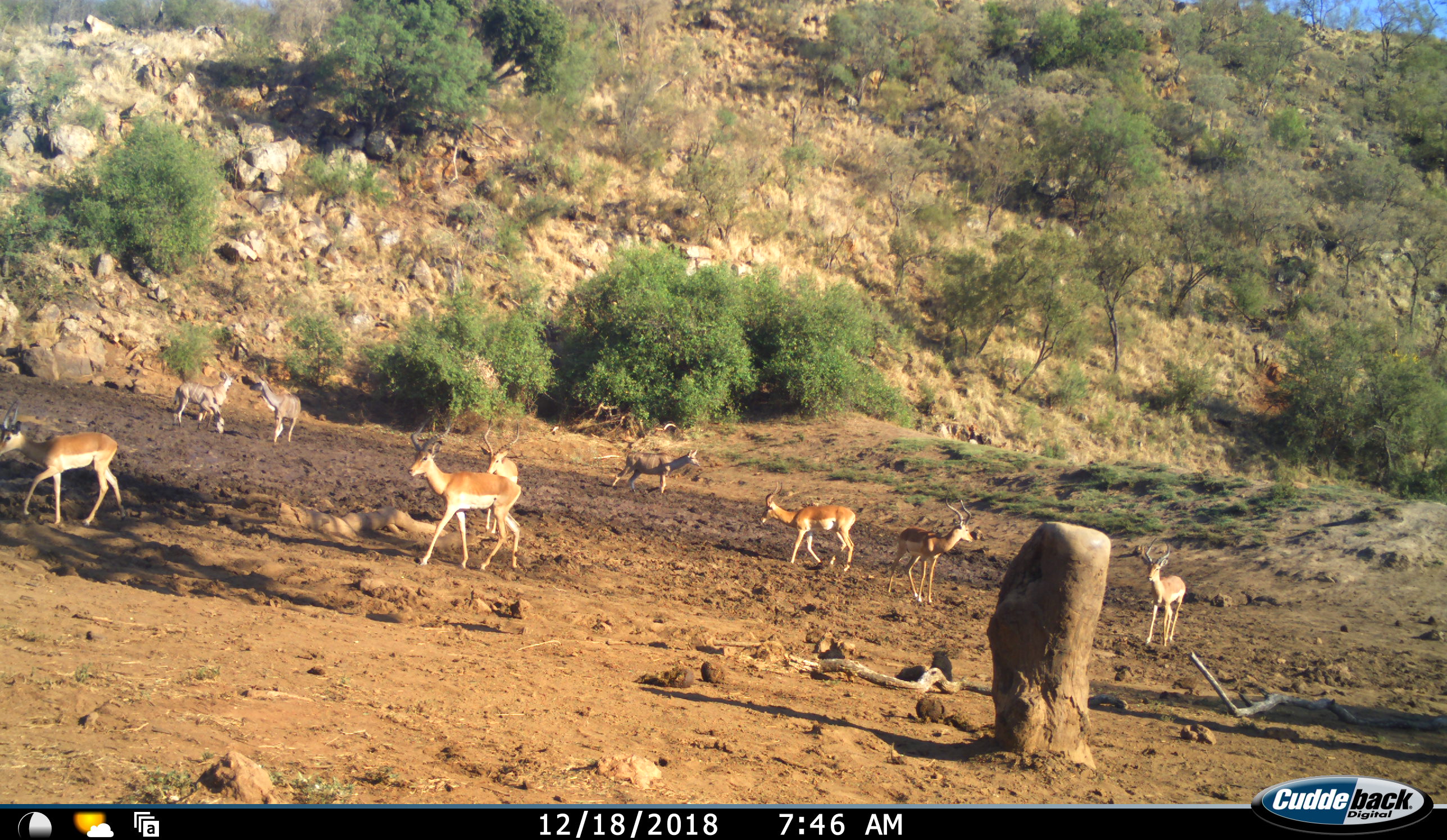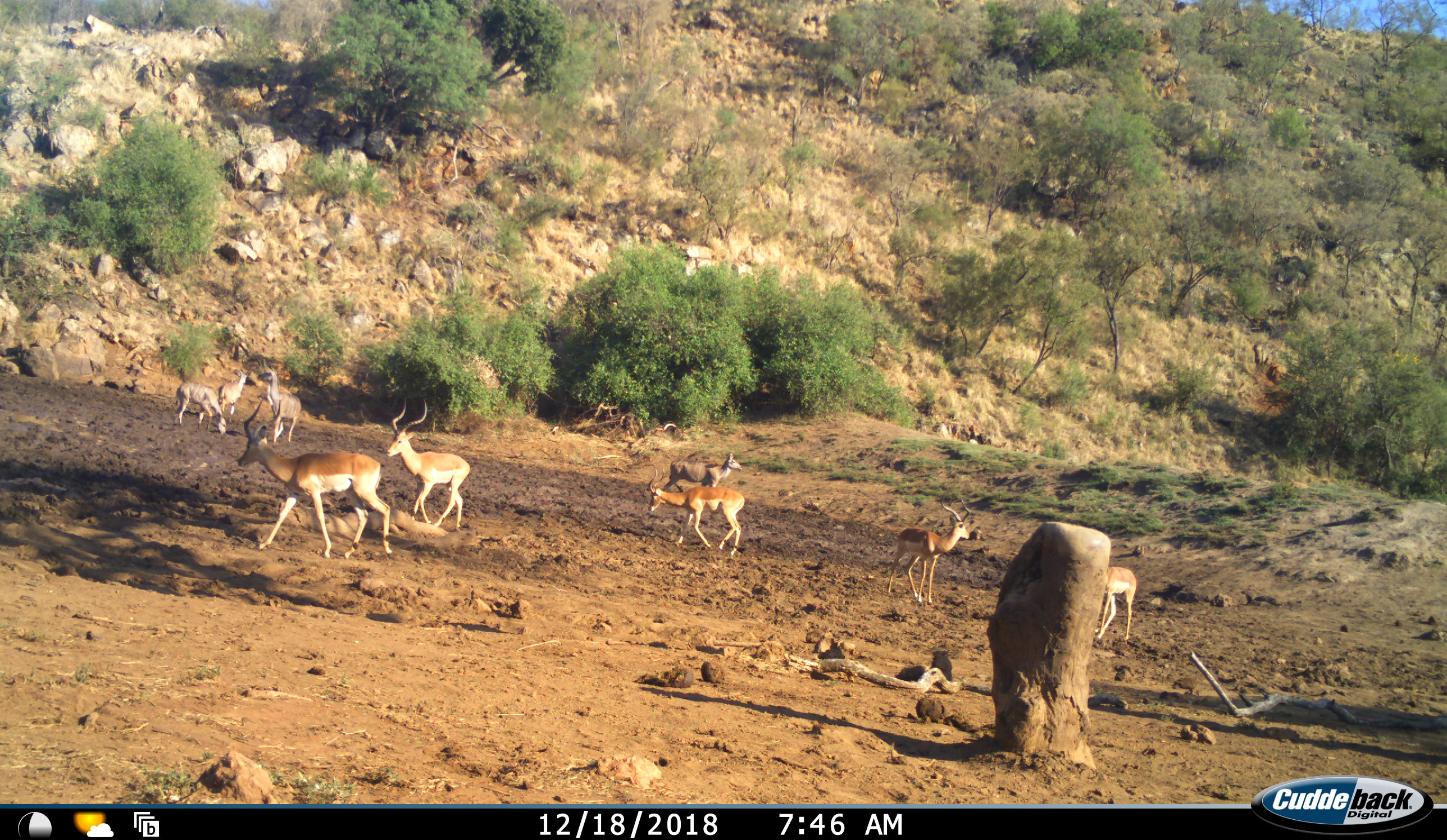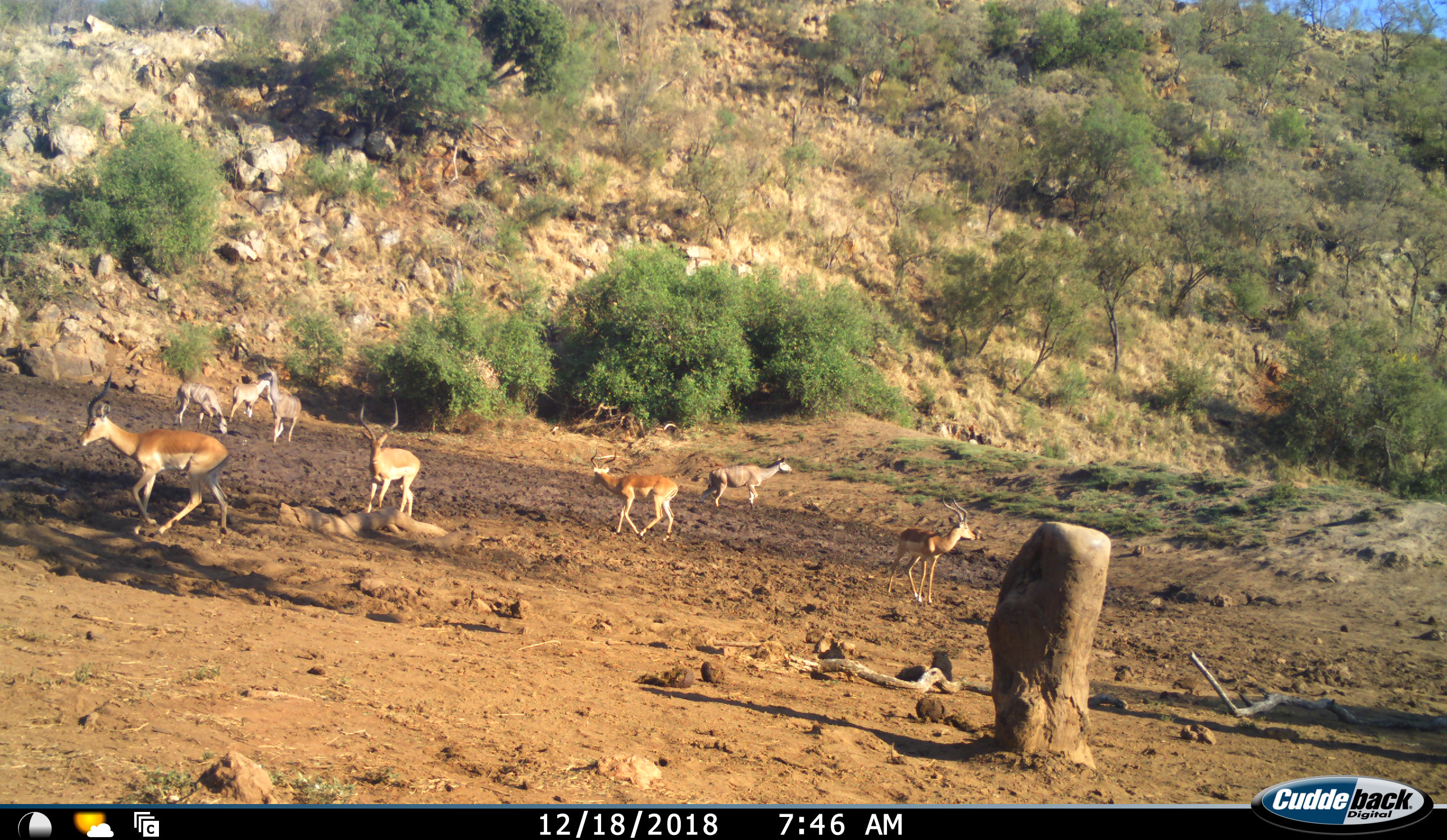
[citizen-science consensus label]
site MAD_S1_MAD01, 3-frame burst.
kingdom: Animalia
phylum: Chordata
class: Mammalia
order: Artiodactyla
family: Bovidae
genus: Aepyceros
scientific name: Aepyceros melampus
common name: impala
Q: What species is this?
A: Impala (Aepyceros melampus).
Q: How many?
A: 6.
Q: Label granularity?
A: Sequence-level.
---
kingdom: Animalia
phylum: Chordata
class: Mammalia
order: Artiodactyla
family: Bovidae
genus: Tragelaphus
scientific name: Tragelaphus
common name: kudu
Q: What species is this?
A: Kudu (Tragelaphus).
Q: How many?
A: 4.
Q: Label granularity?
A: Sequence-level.